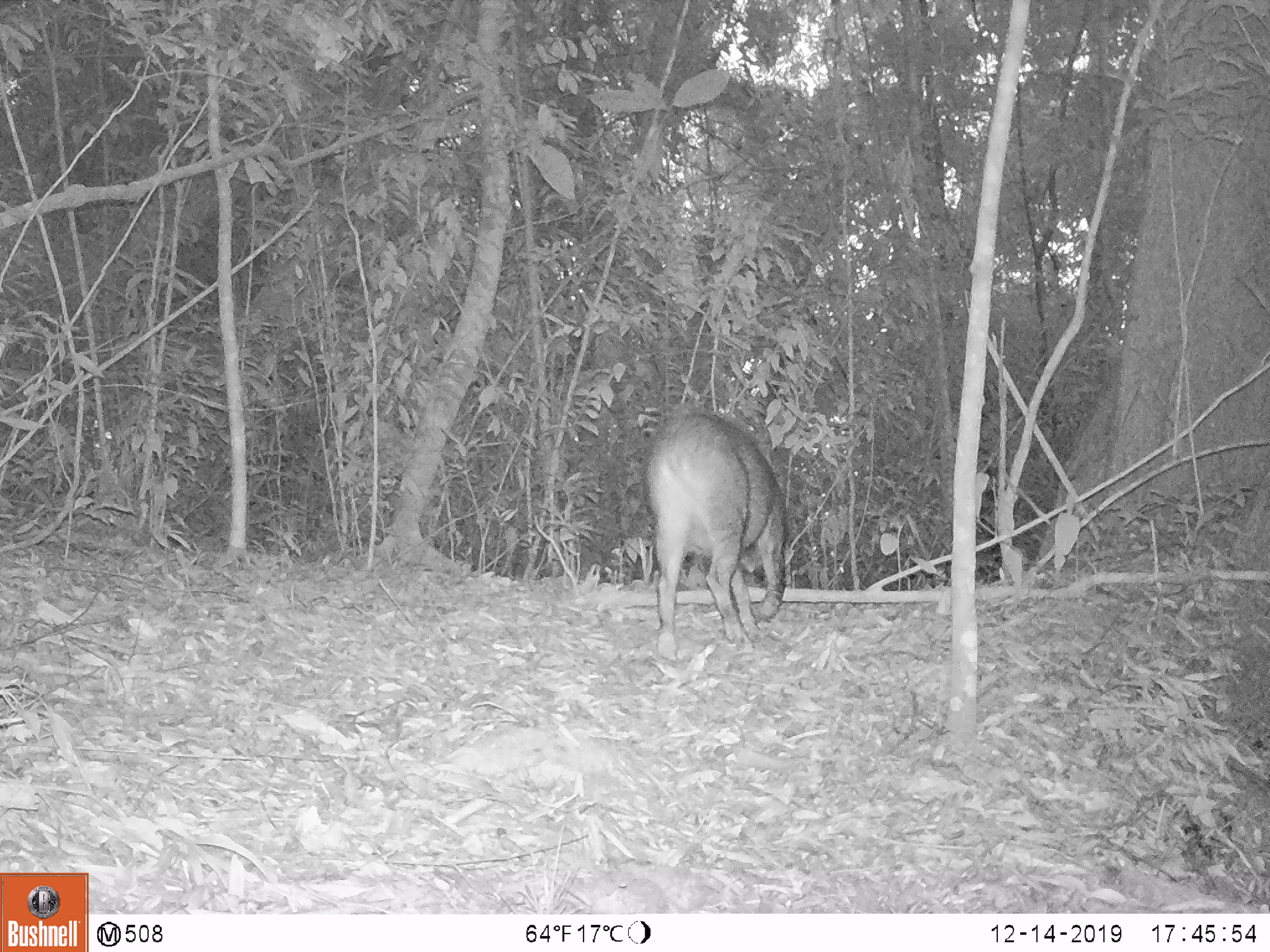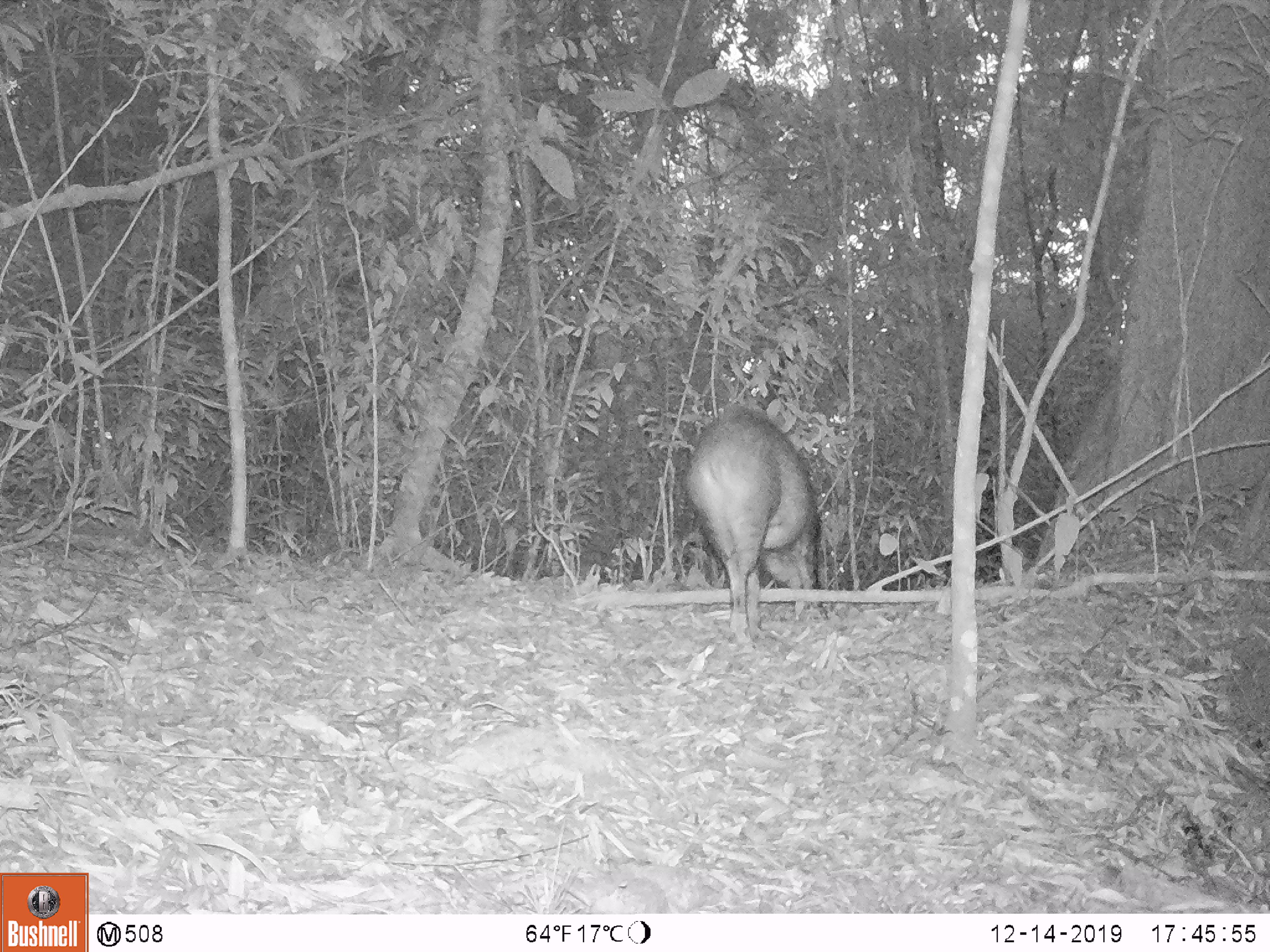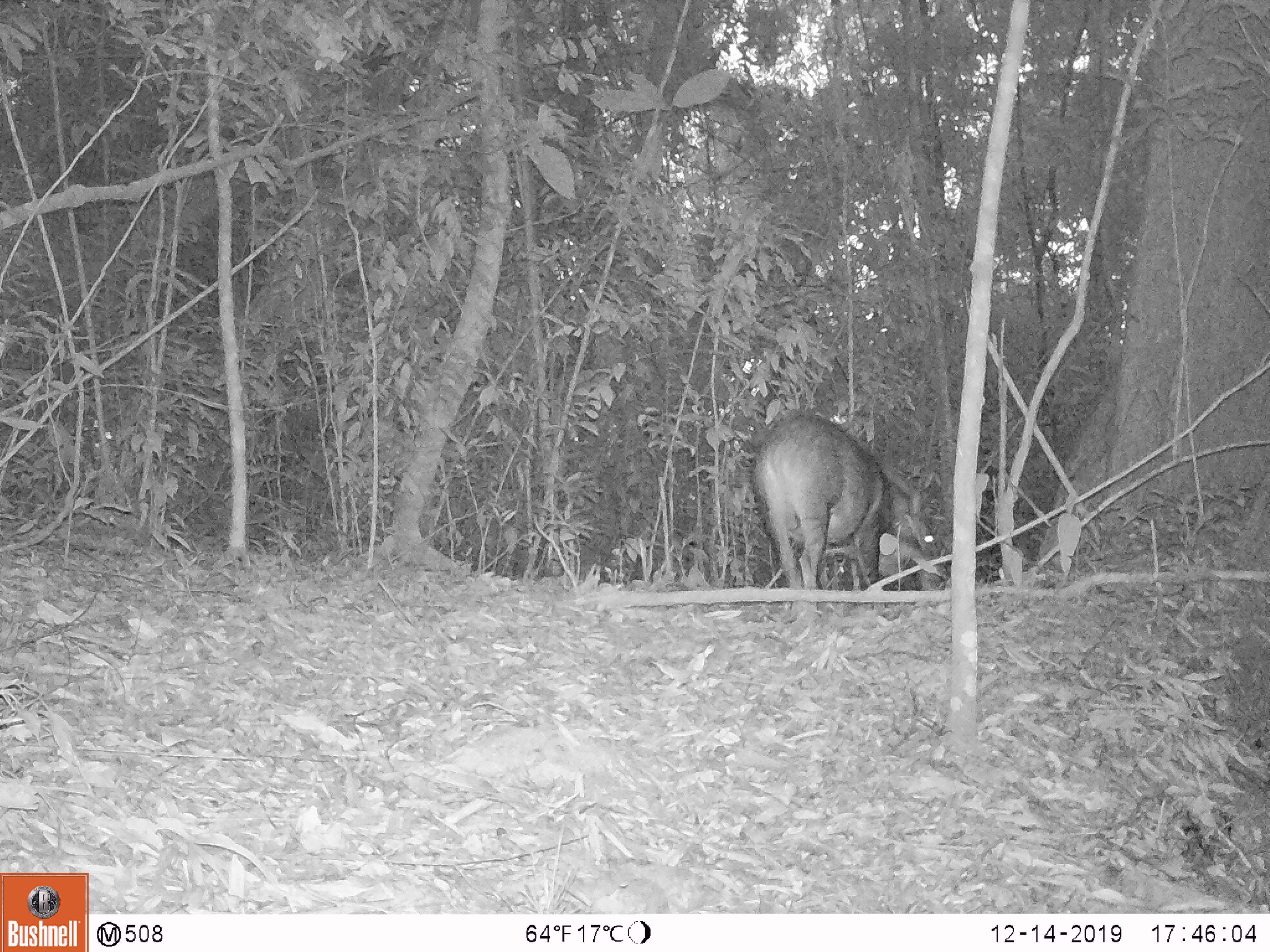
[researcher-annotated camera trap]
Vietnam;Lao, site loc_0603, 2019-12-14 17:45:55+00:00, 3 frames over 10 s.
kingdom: Animalia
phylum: Chordata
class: Mammalia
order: Artiodactyla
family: Suidae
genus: Sus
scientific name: Sus scrofa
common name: eurasian wild pig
Eurasian wild pig (Sus scrofa). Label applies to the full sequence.